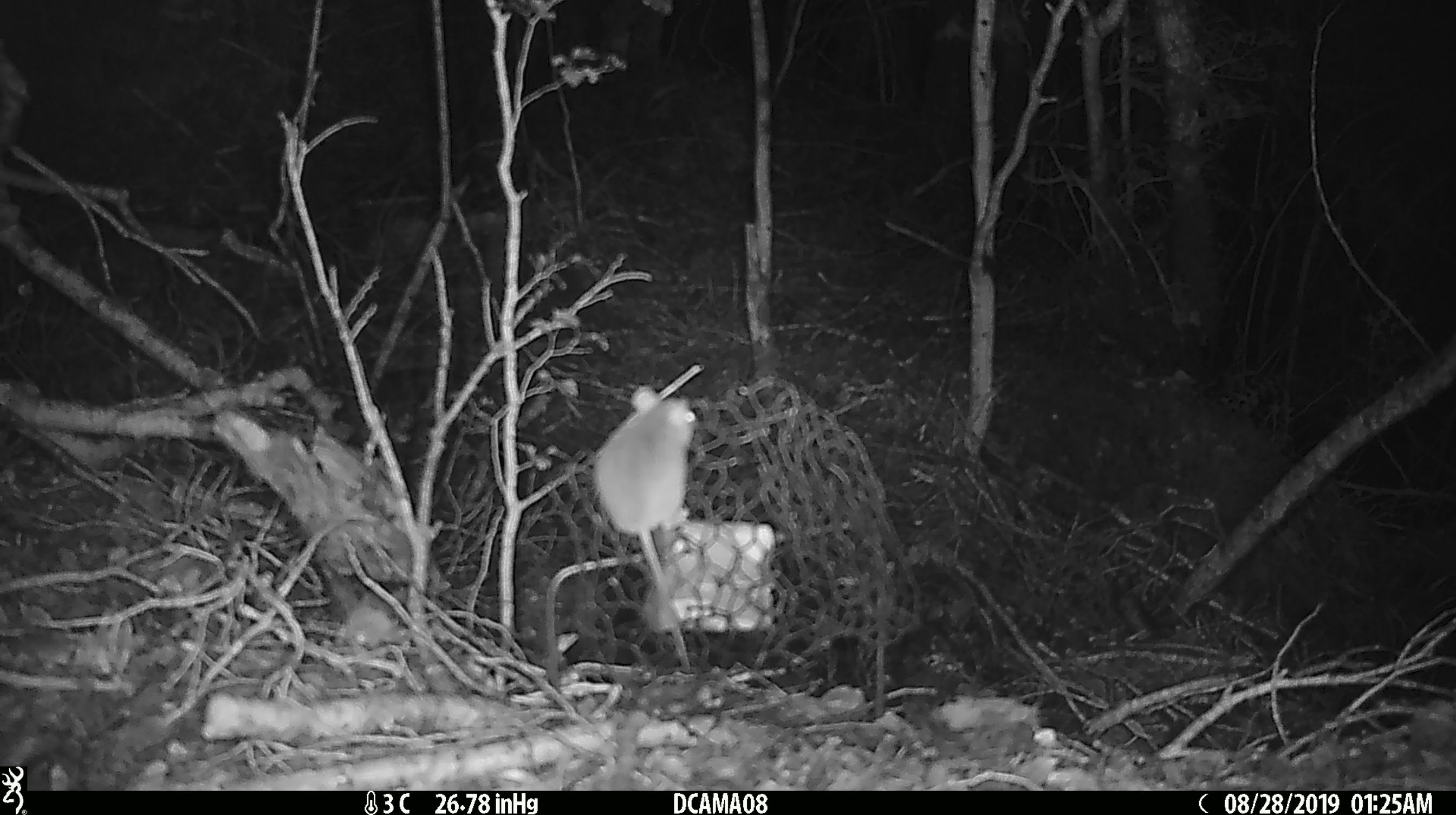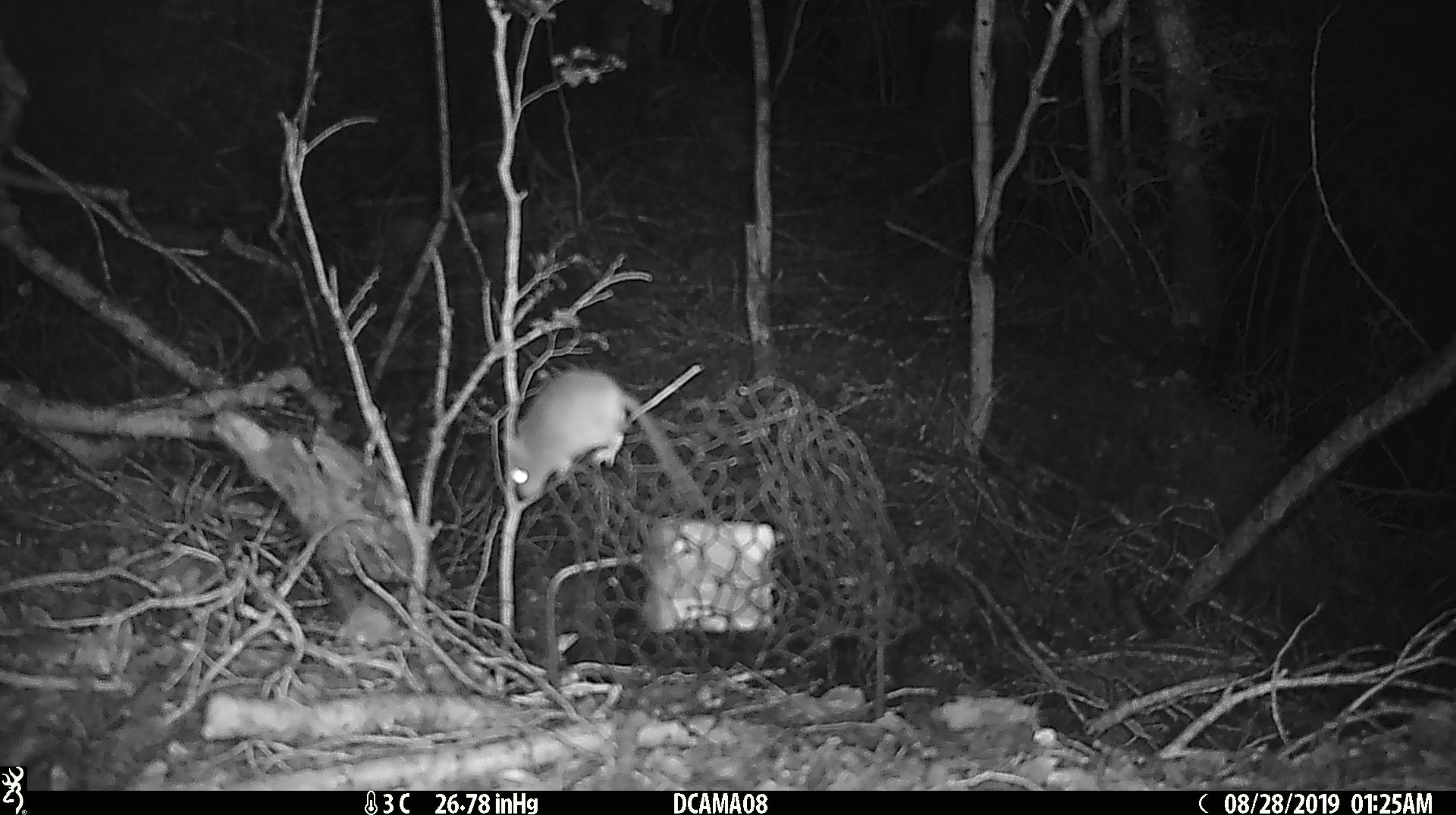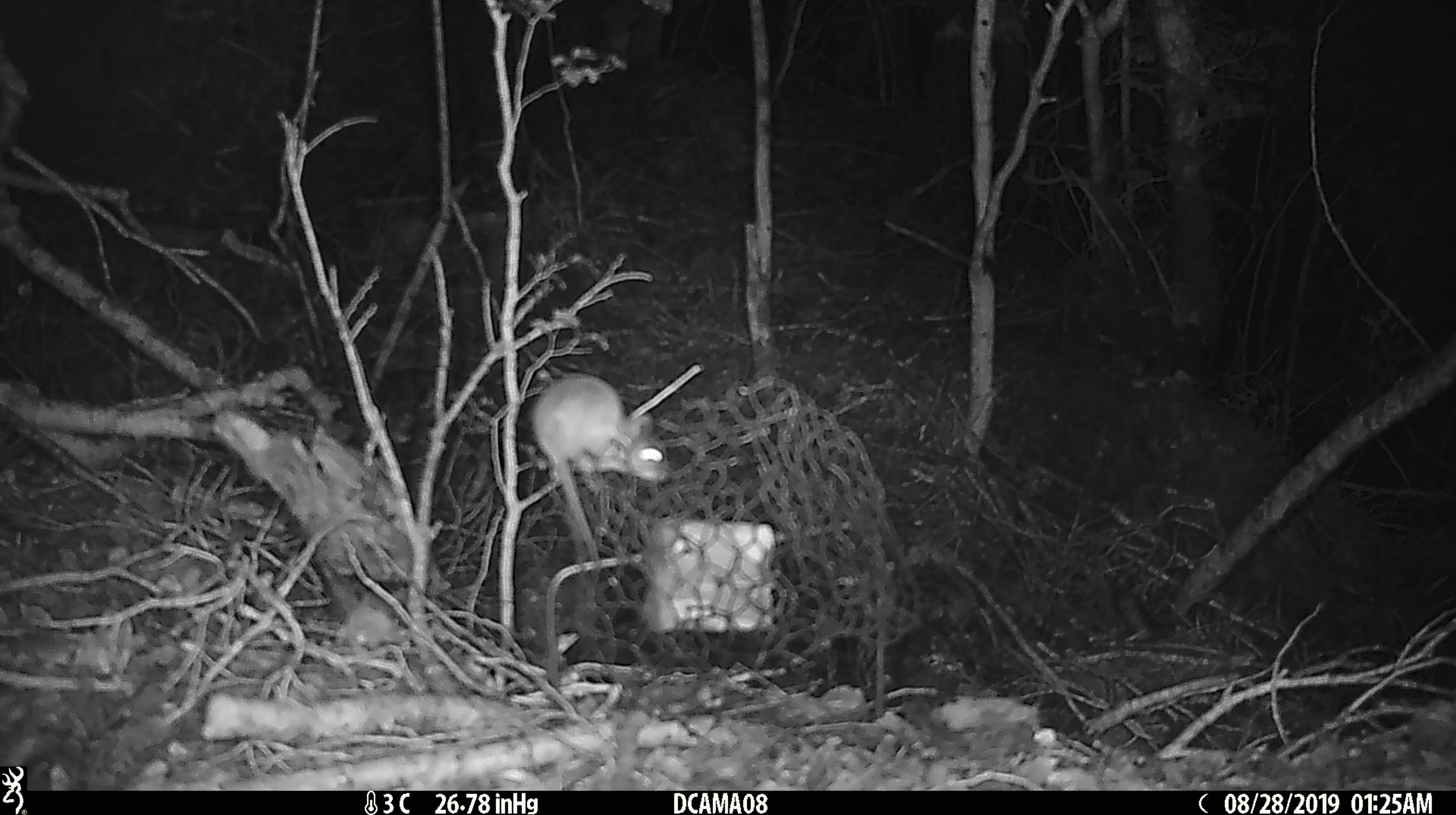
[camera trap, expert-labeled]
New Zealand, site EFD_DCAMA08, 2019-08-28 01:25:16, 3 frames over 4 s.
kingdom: Animalia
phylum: Chordata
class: Mammalia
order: Rodentia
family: Muridae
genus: Mus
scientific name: Mus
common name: mouse